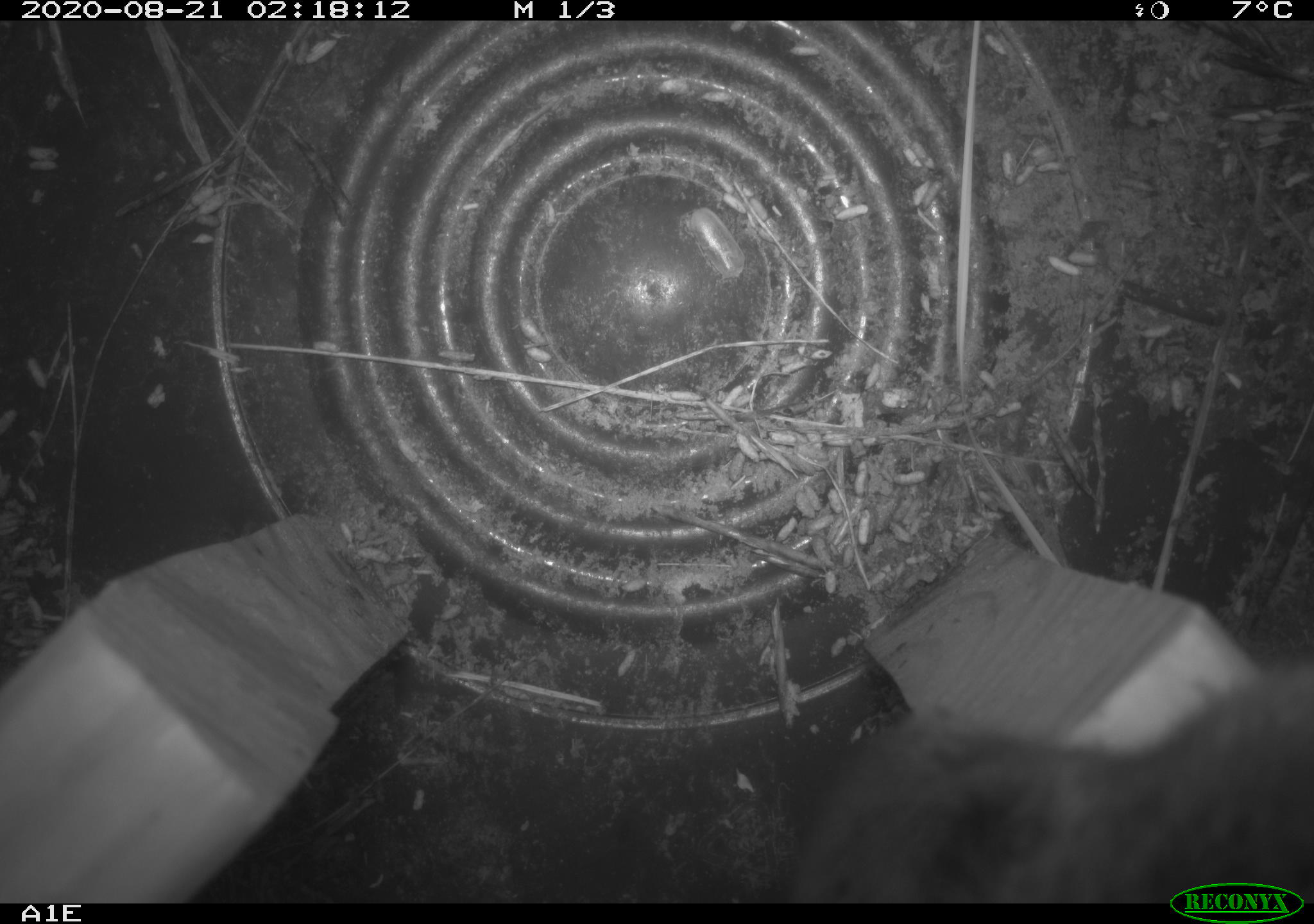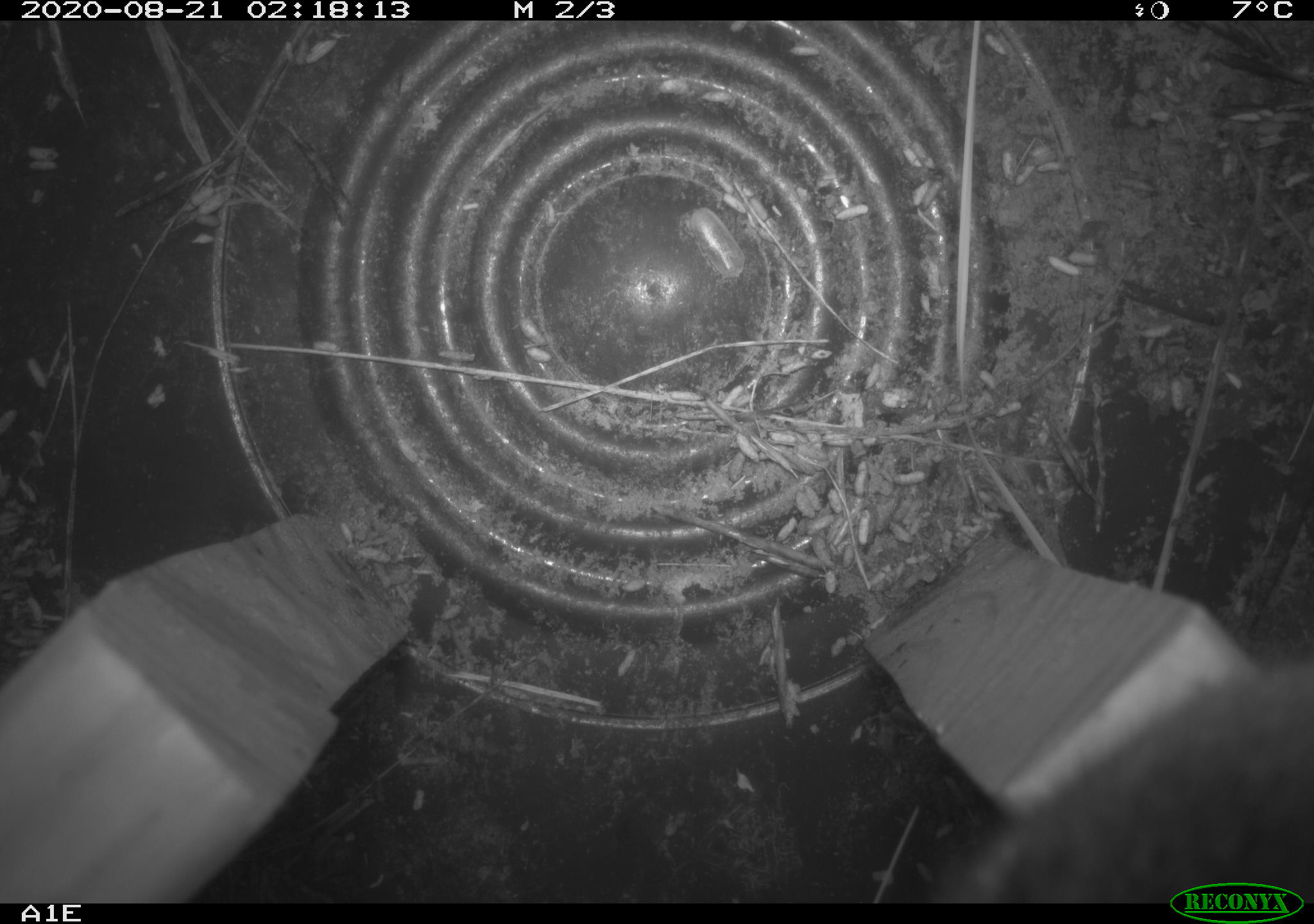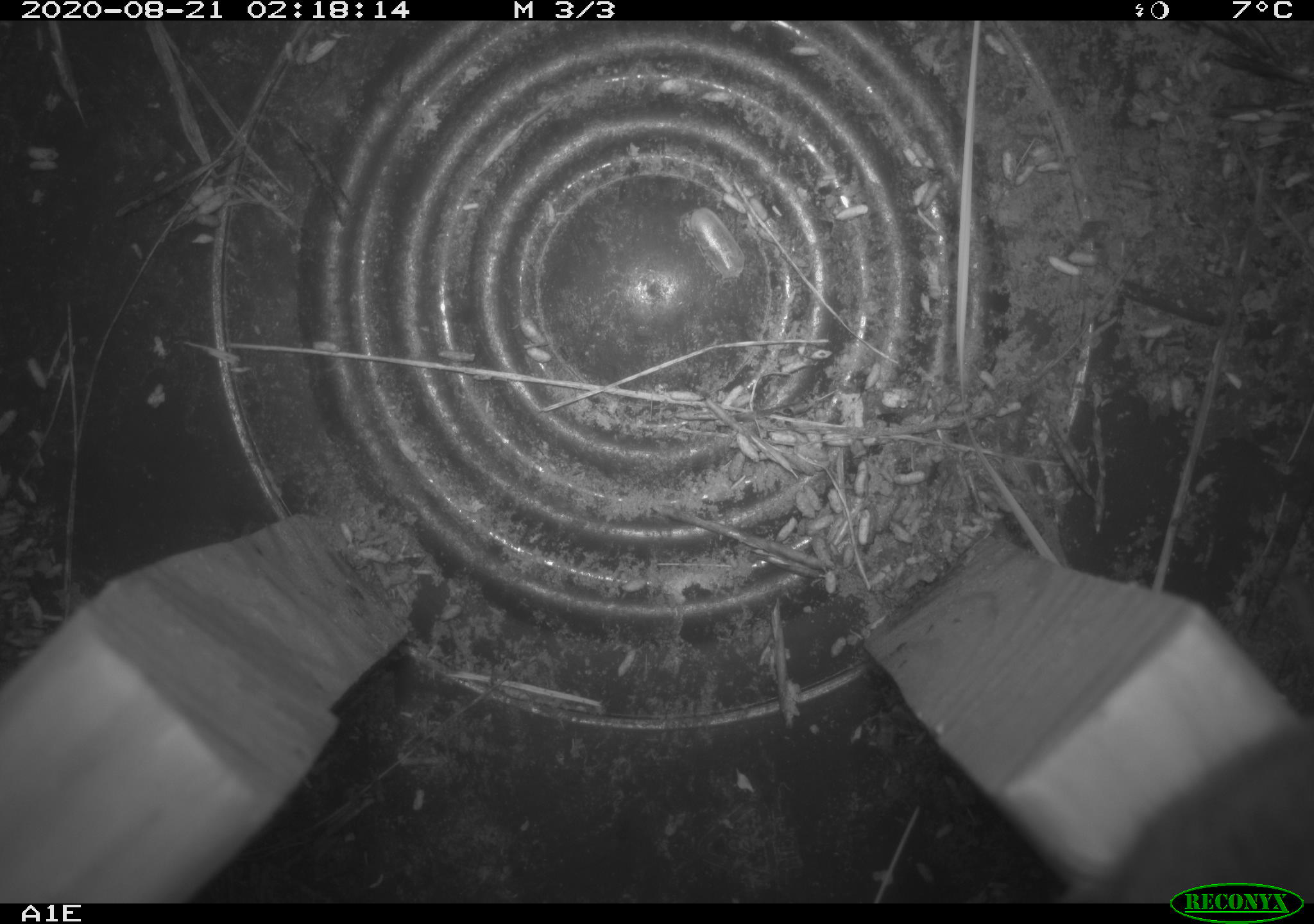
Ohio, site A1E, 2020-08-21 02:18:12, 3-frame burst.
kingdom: Animalia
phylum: Chordata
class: Mammalia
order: Rodentia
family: Cricetidae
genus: Microtus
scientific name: Microtus pennsylvanicus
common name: meadow vole